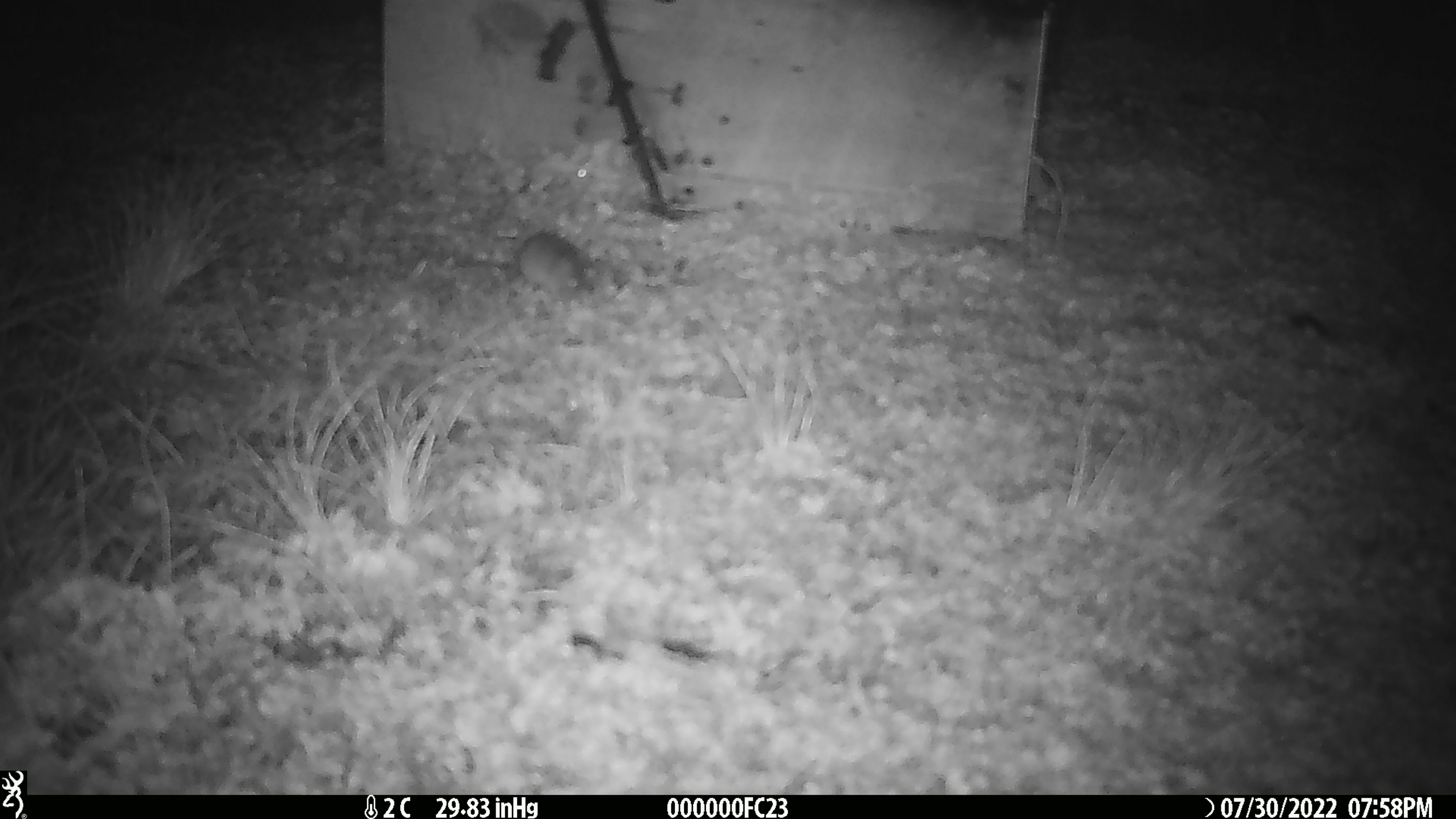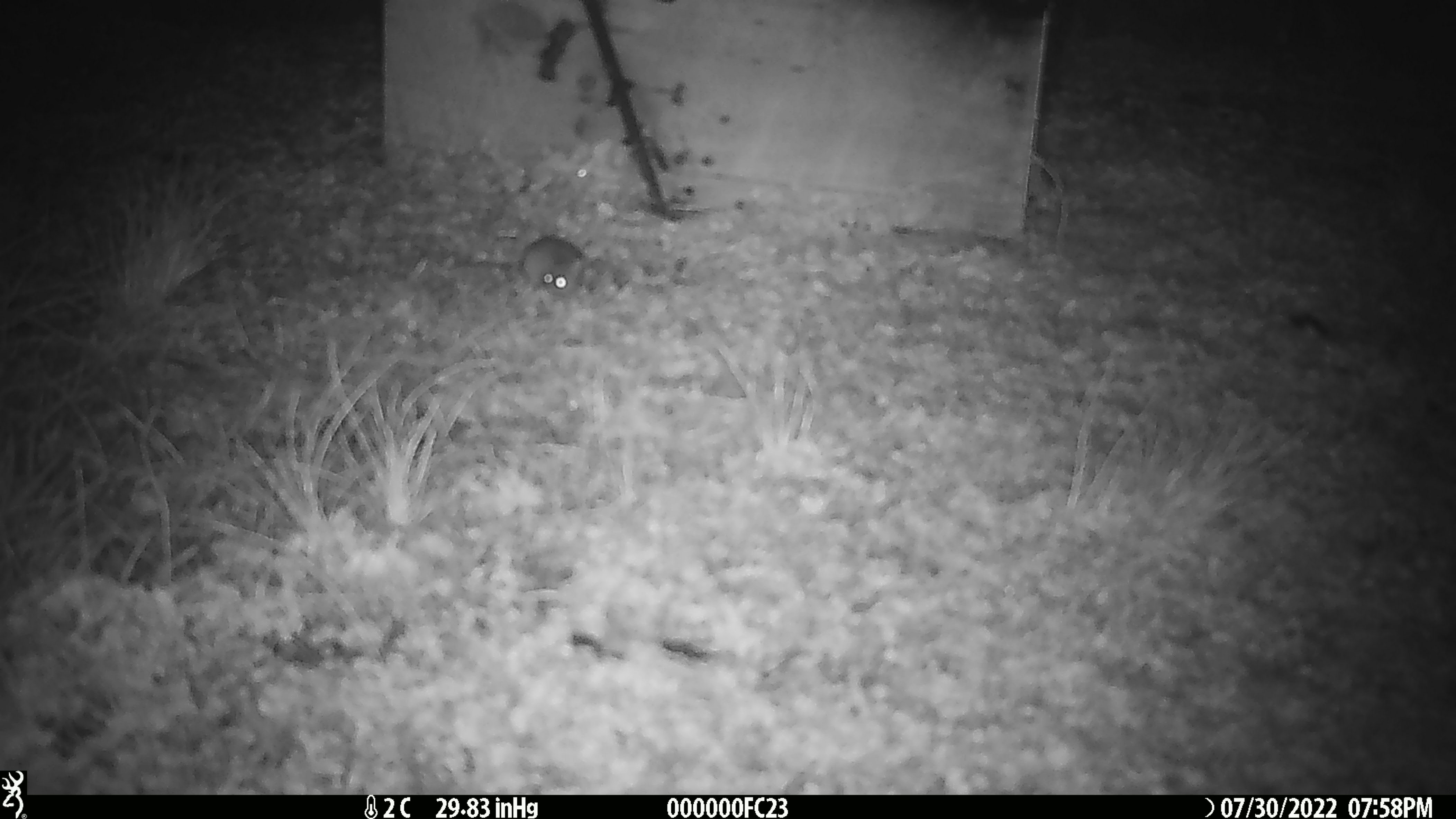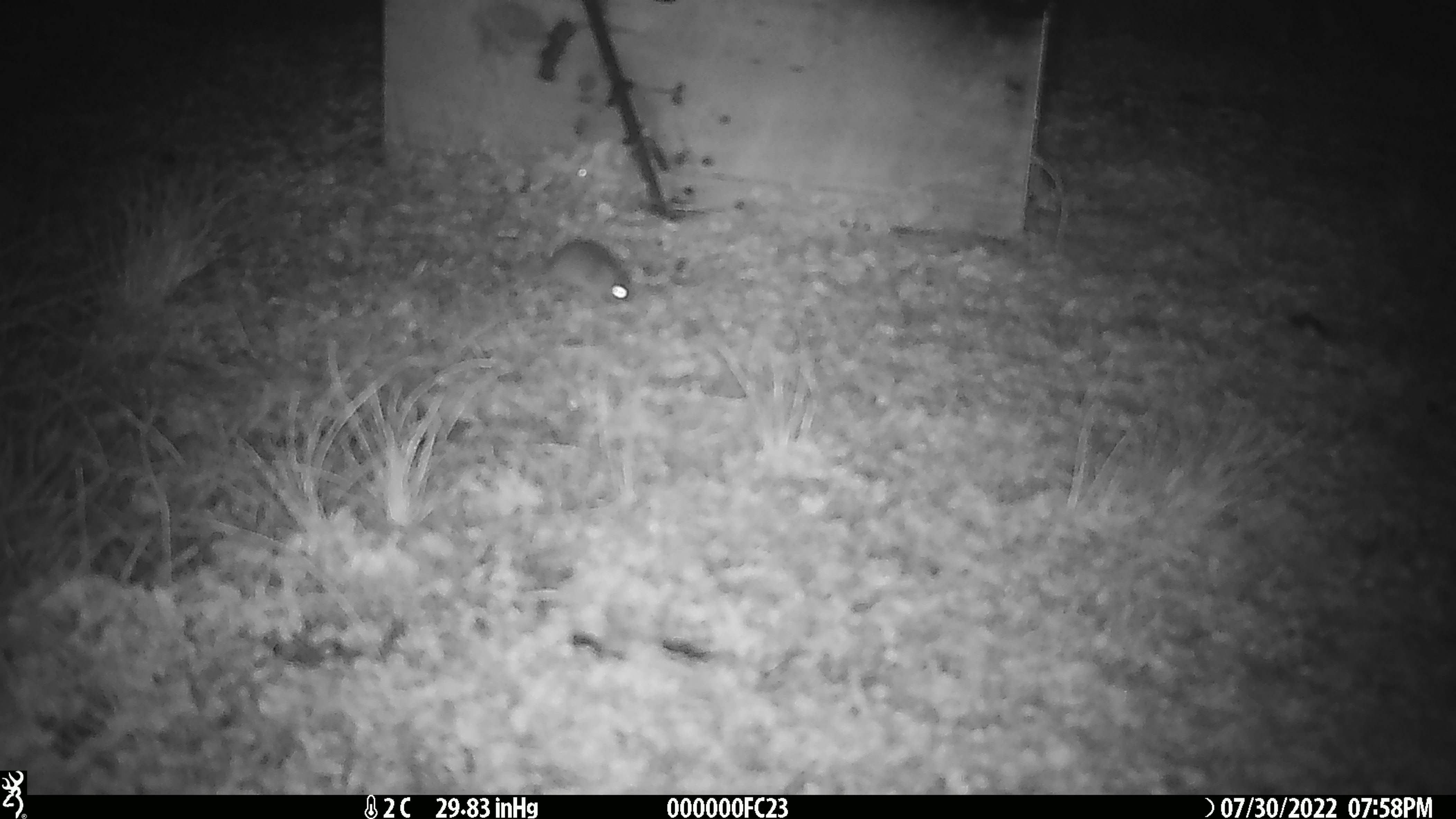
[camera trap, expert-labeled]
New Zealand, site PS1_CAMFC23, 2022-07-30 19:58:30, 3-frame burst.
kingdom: Animalia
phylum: Chordata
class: Mammalia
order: Rodentia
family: Muridae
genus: Mus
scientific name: Mus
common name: mouse